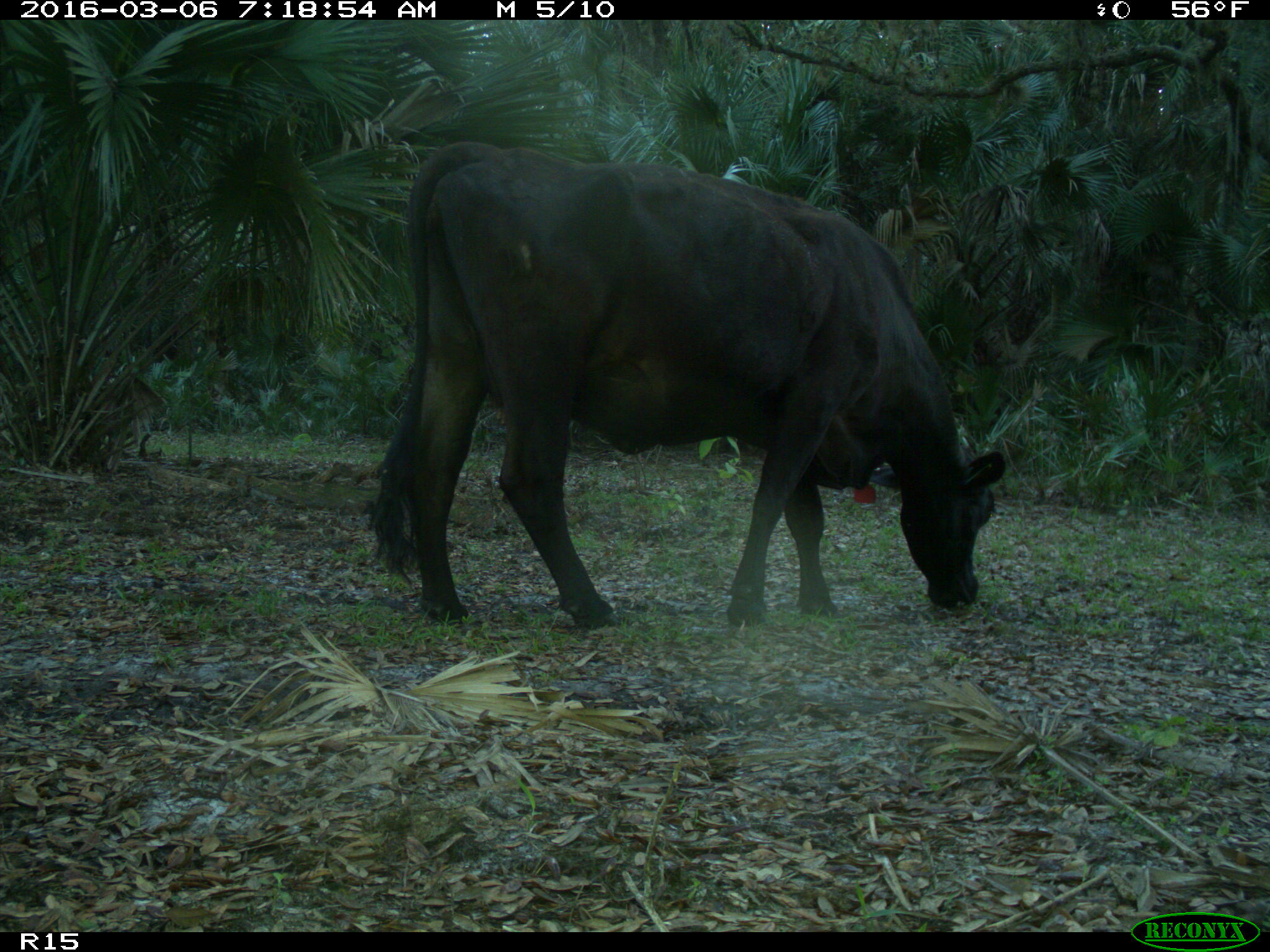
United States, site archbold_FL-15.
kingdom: Animalia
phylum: Chordata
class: Mammalia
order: Artiodactyla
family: Bovidae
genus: Bos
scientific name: Bos taurus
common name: domestic cow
Bos taurus (domestic cow).